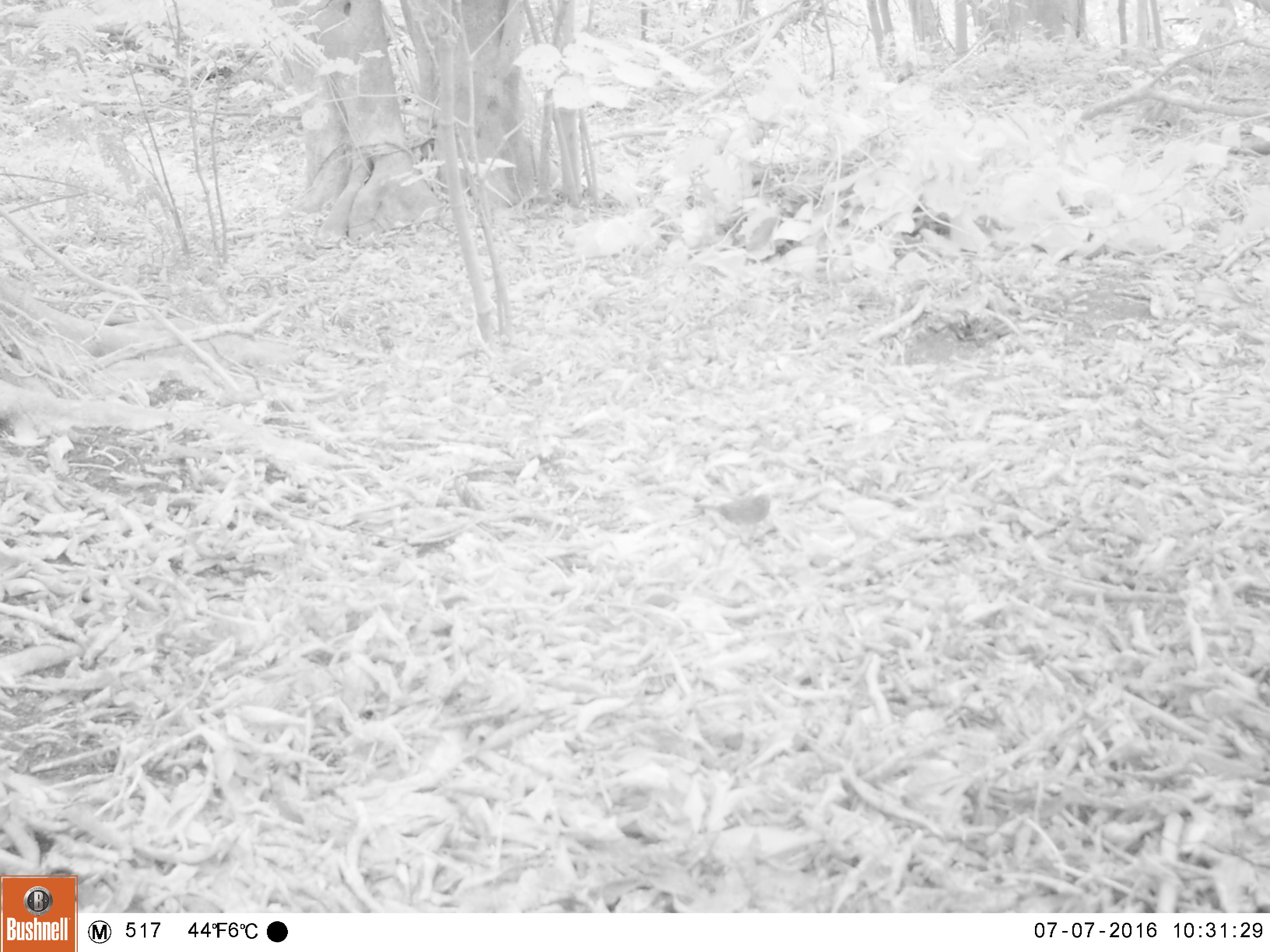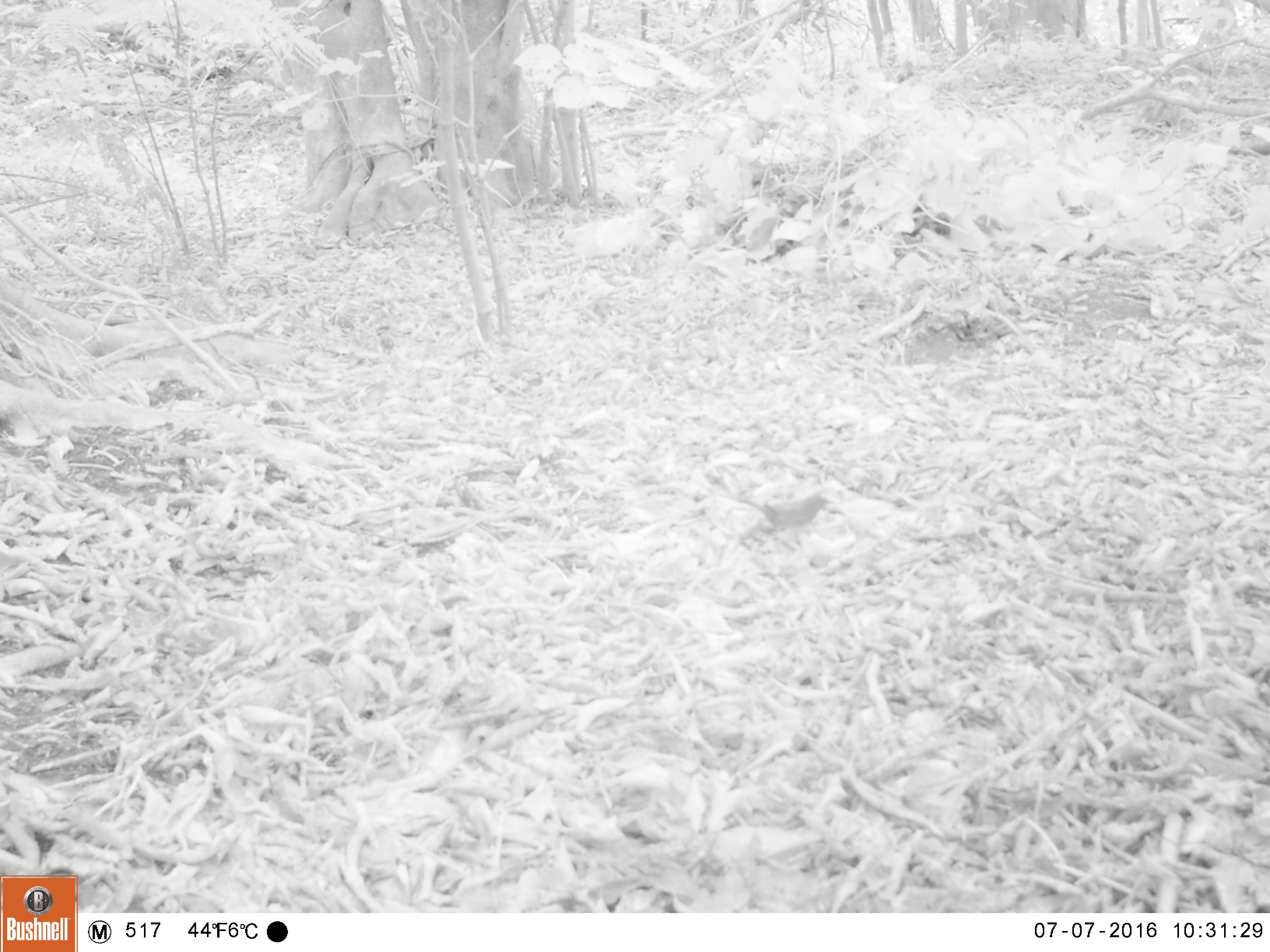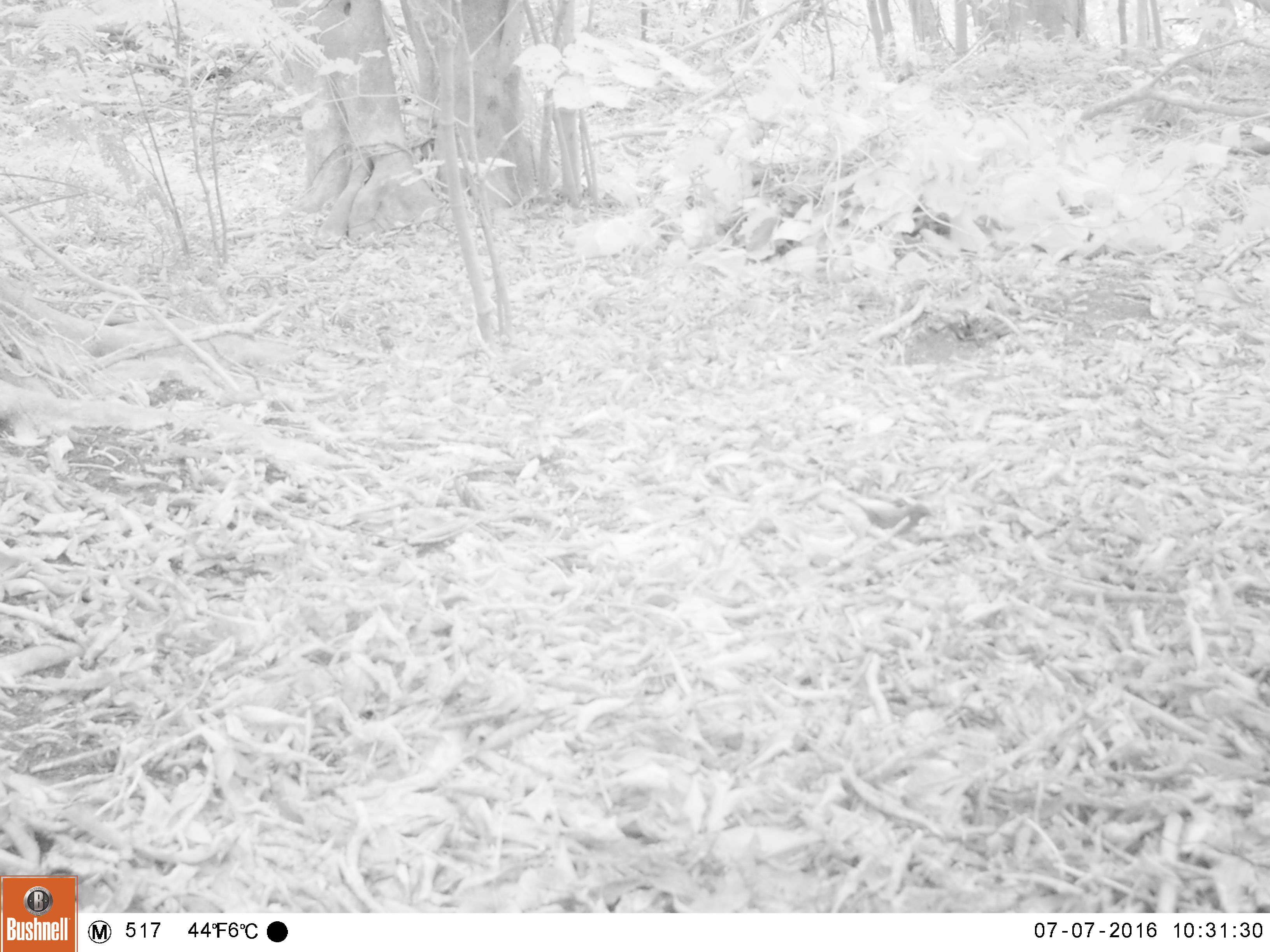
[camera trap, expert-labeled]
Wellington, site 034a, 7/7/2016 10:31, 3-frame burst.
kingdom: Animalia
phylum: Chordata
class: Aves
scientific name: Aves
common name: bird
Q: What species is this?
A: Bird (Aves).